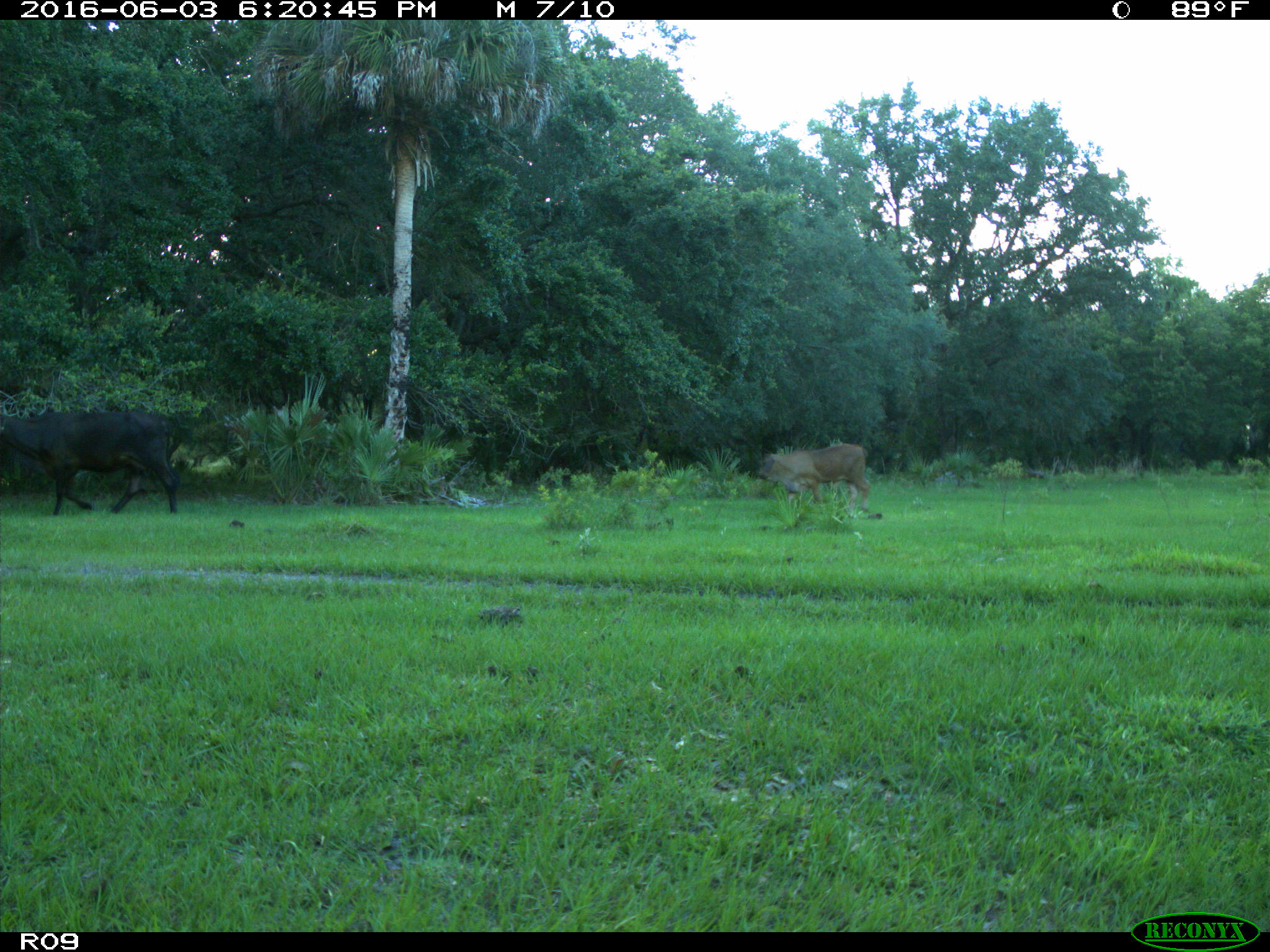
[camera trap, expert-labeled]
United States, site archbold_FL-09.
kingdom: Animalia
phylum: Chordata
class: Mammalia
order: Artiodactyla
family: Bovidae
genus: Bos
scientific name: Bos taurus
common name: domestic cow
Bos taurus (domestic cow).